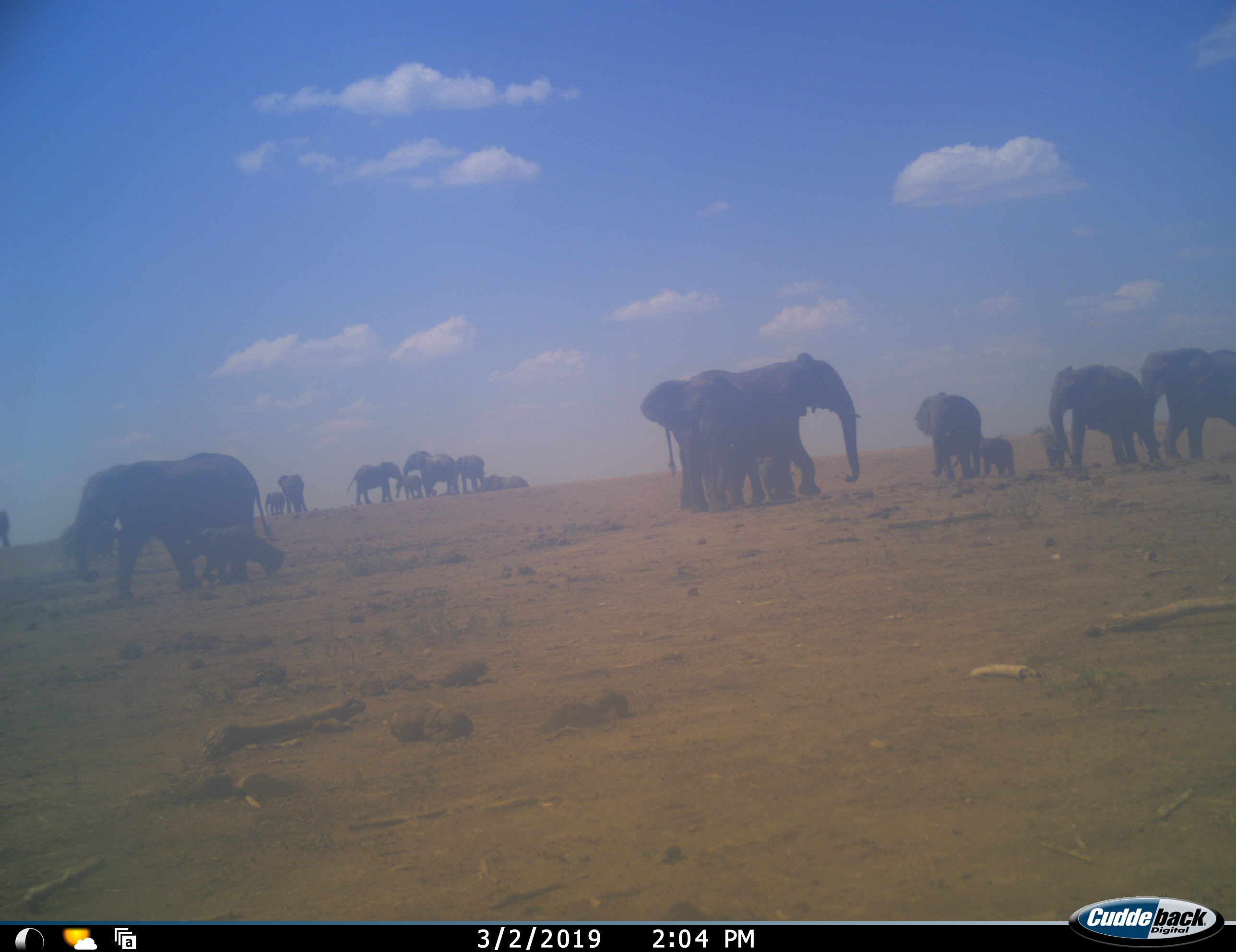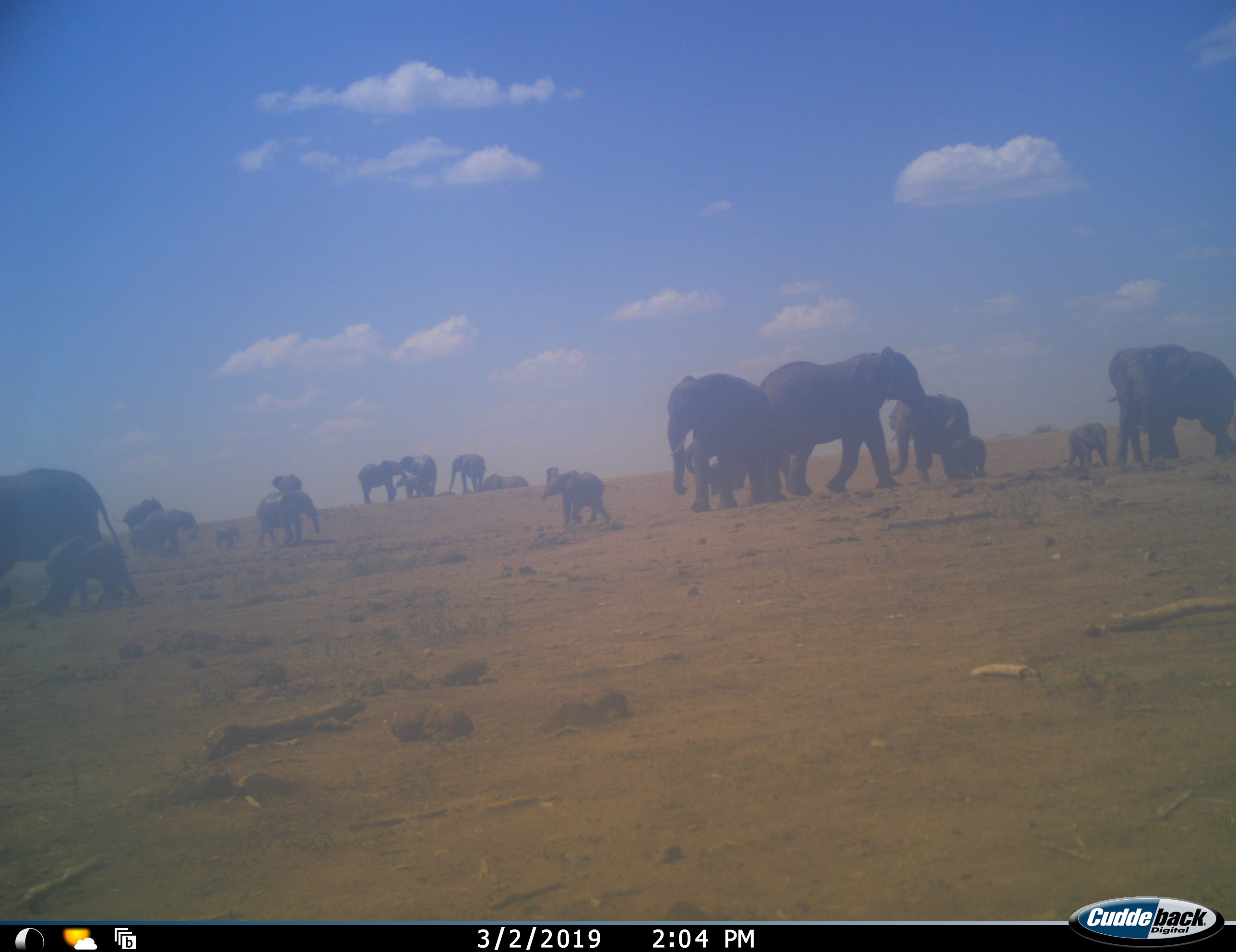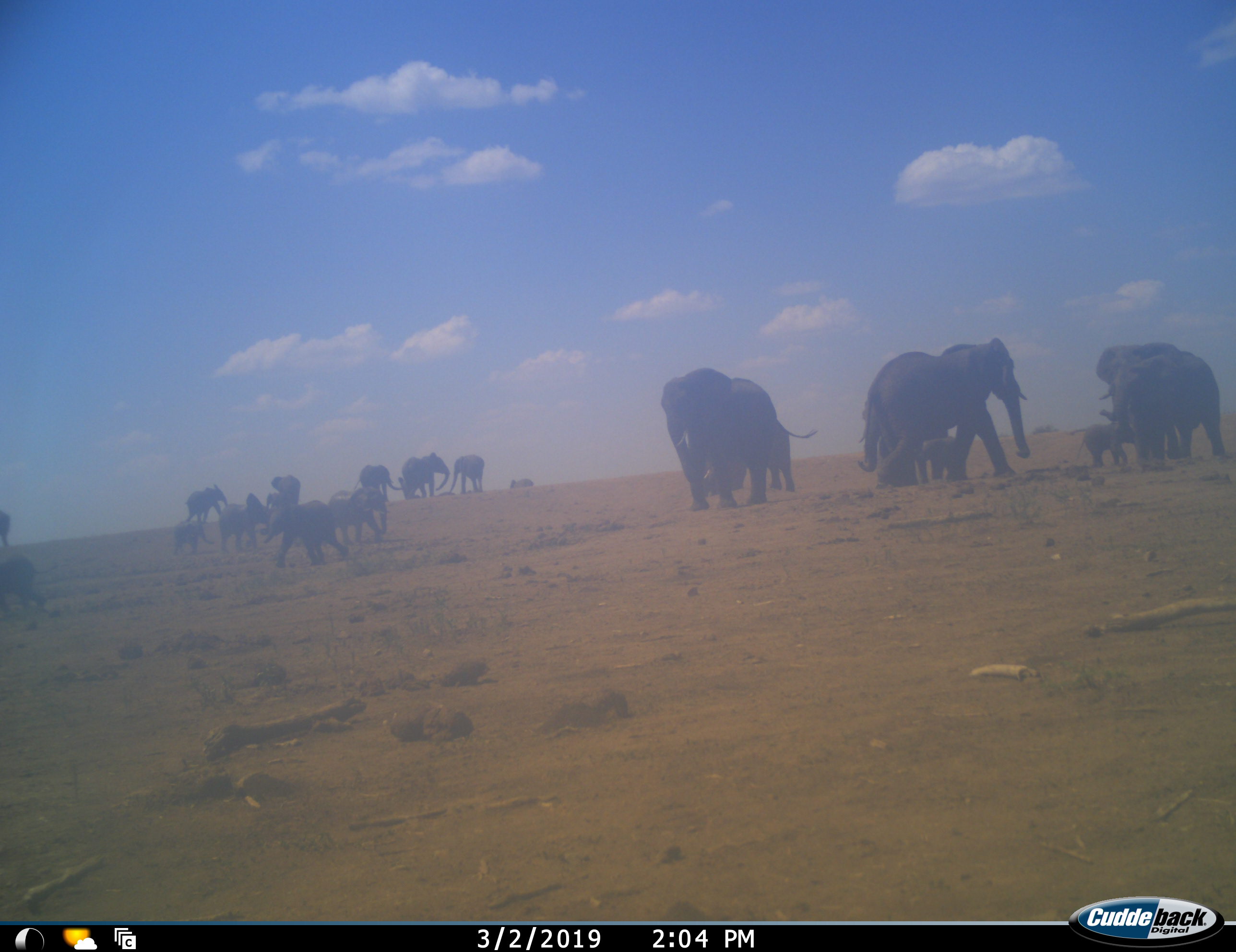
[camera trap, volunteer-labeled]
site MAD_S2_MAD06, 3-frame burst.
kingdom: Animalia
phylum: Chordata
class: Mammalia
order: Proboscidea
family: Elephantidae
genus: Loxodonta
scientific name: Loxodonta africana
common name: african bush elephant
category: elephant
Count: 11-50.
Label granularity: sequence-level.